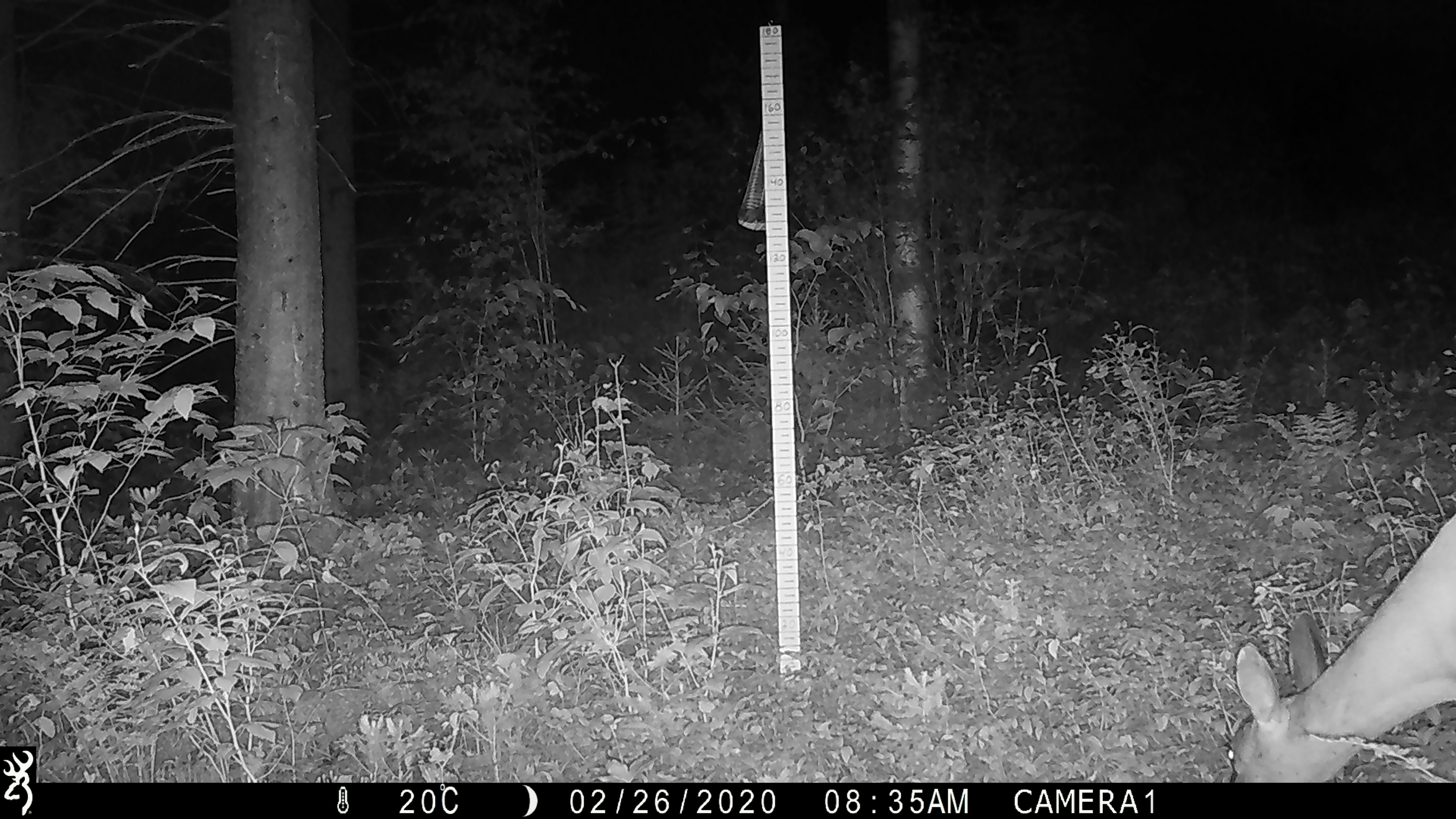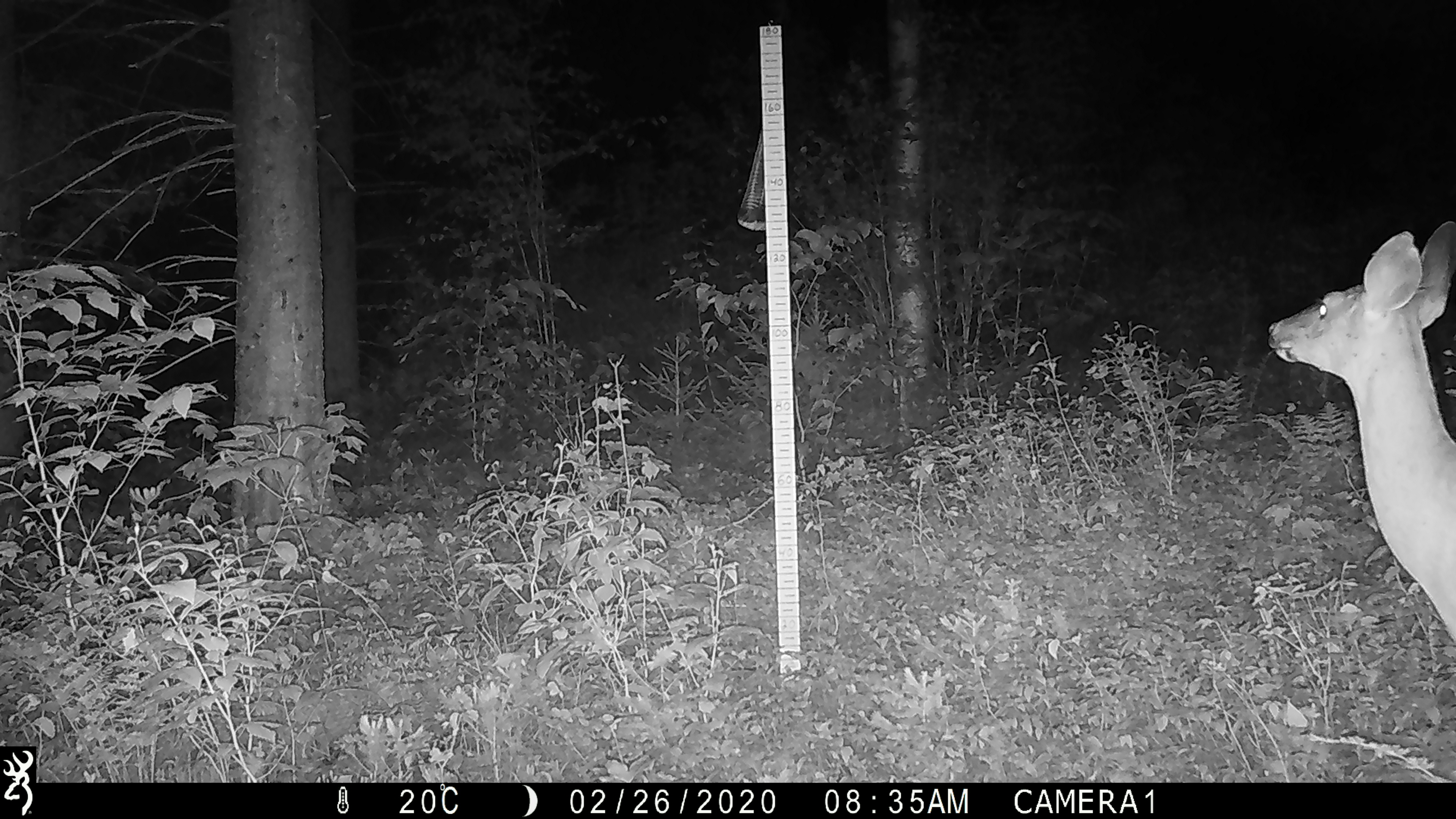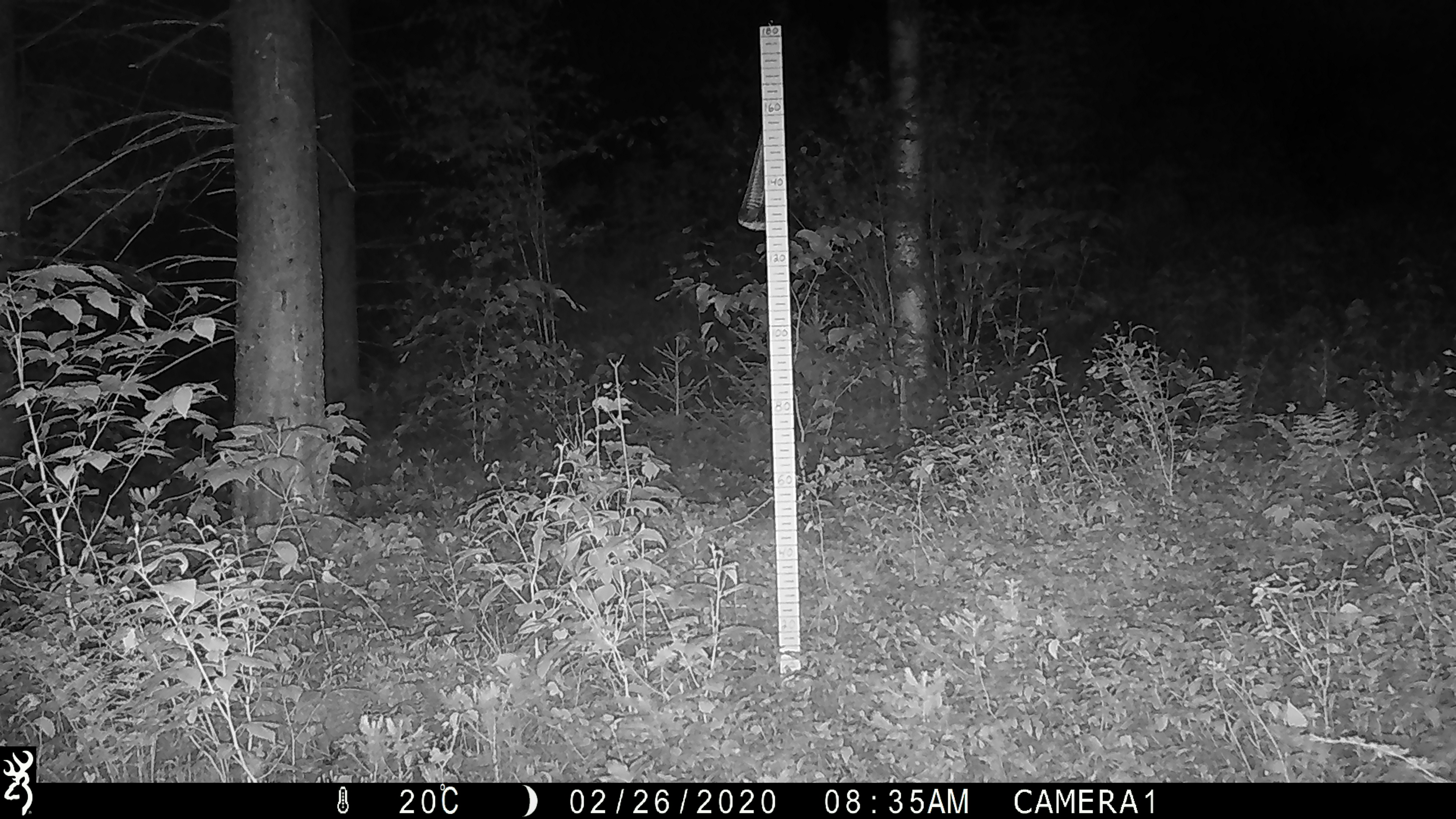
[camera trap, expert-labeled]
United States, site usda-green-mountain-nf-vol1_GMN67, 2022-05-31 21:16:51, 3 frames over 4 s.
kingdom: Animalia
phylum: Chordata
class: Mammalia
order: Artiodactyla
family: Cervidae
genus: Odocoileus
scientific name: Odocoileus virginianus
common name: white-tailed deer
White-tailed deer (Odocoileus virginianus).